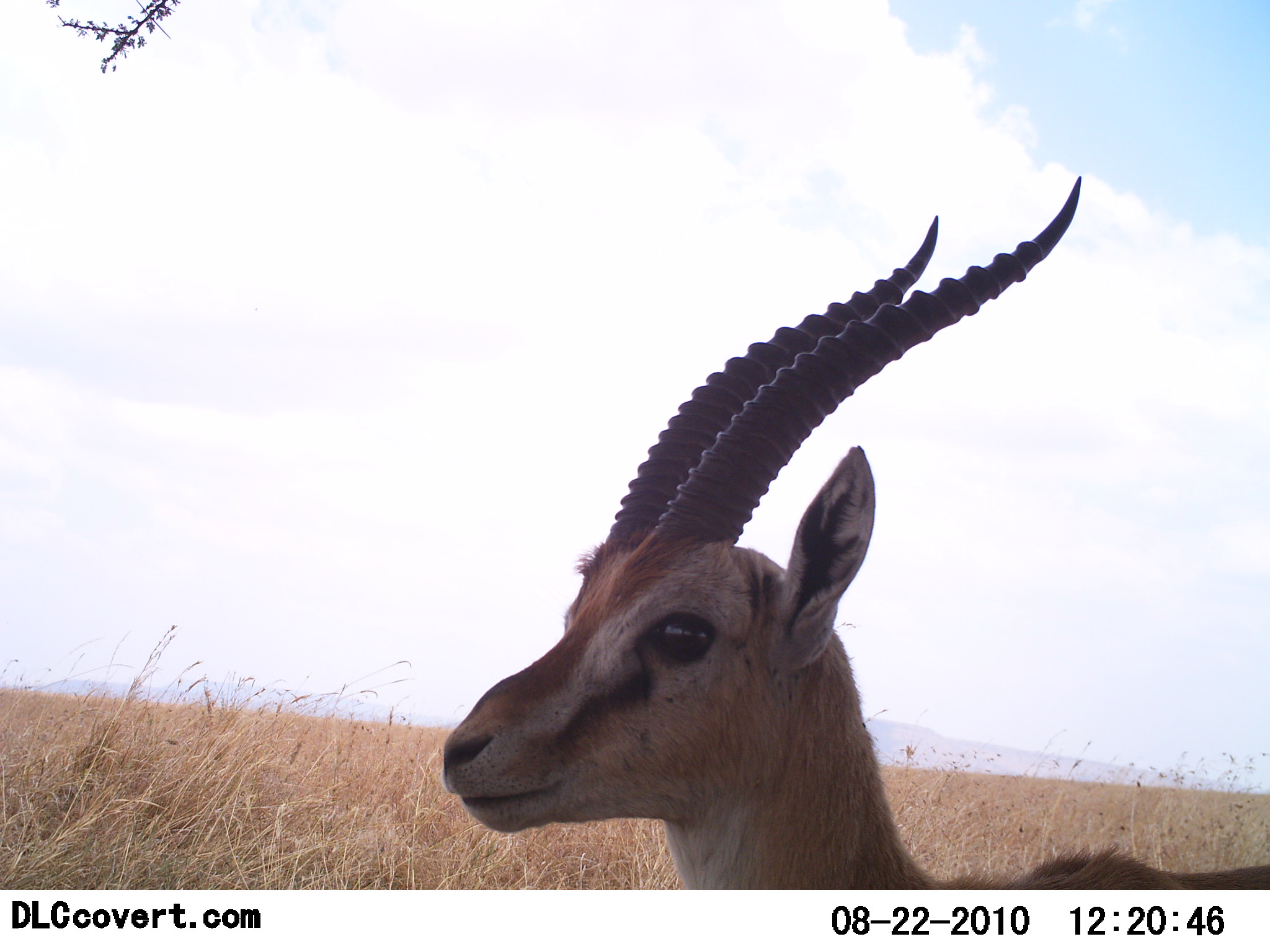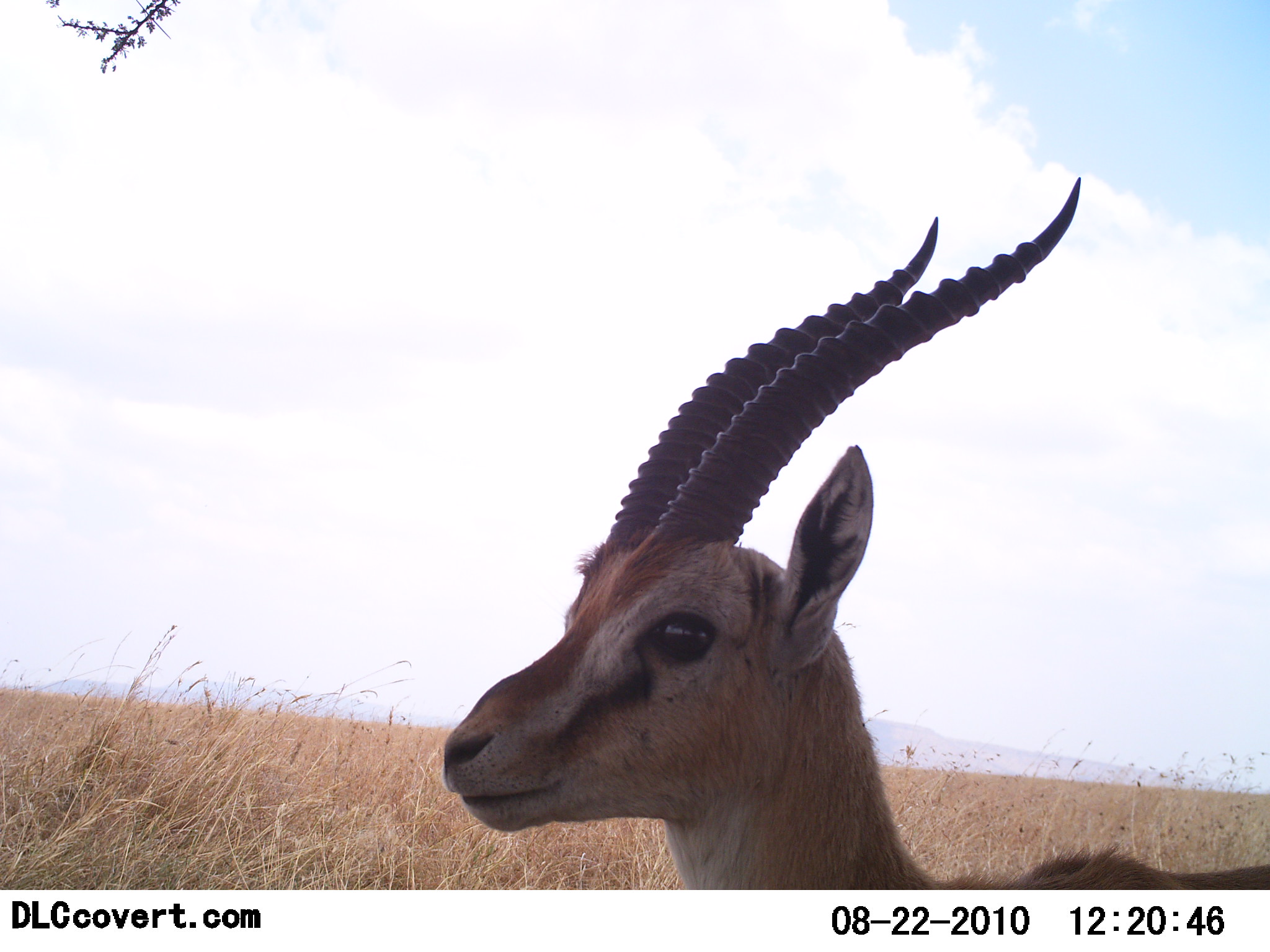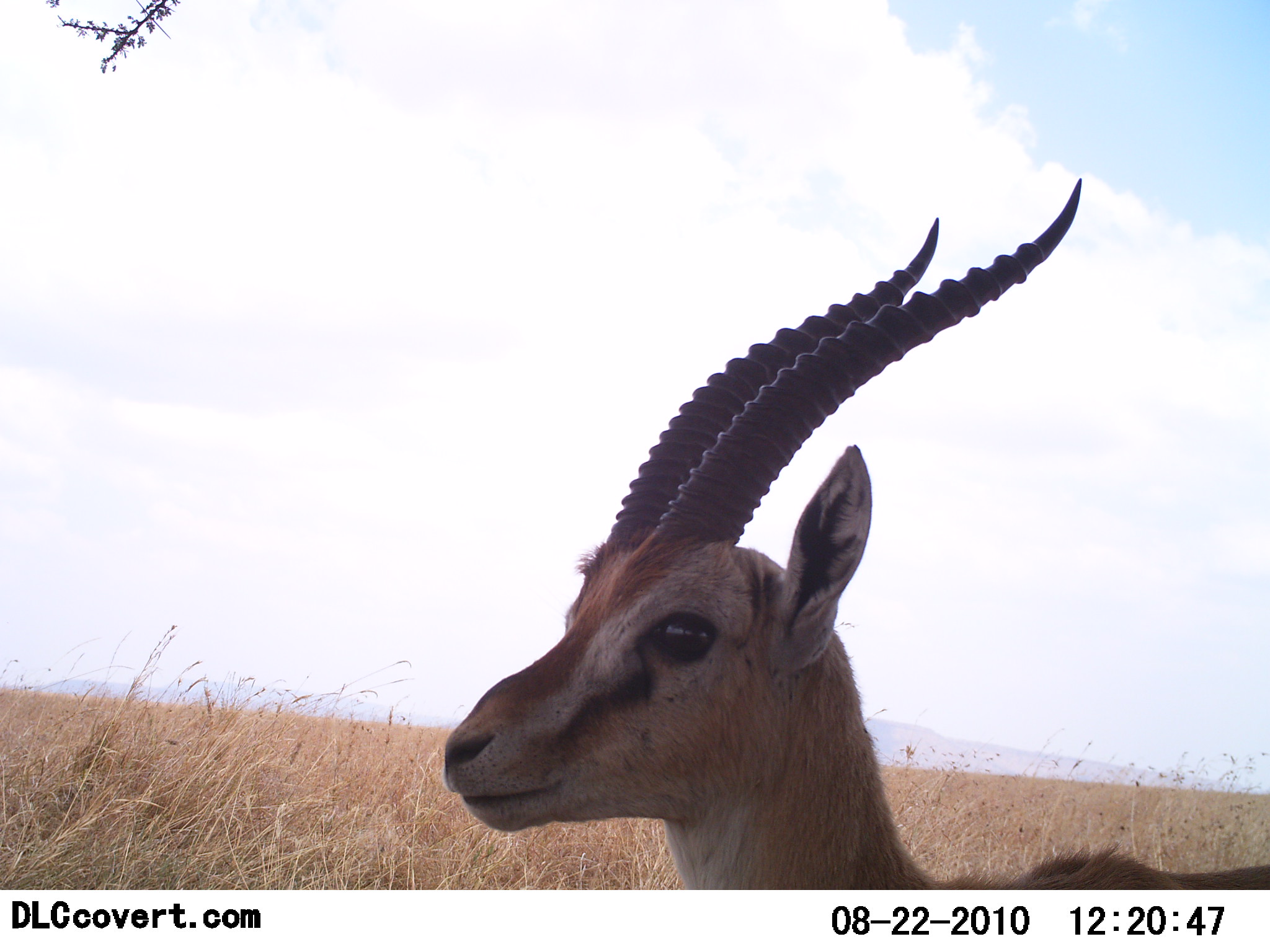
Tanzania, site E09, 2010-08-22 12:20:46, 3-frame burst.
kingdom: Animalia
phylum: Chordata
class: Mammalia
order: Artiodactyla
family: Bovidae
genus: Eudorcas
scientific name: Eudorcas thomsonii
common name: thomson's gazelle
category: gazellethomsons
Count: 1.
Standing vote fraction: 100%.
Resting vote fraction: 0%.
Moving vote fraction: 7%.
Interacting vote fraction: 0%.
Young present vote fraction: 0%.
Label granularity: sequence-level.